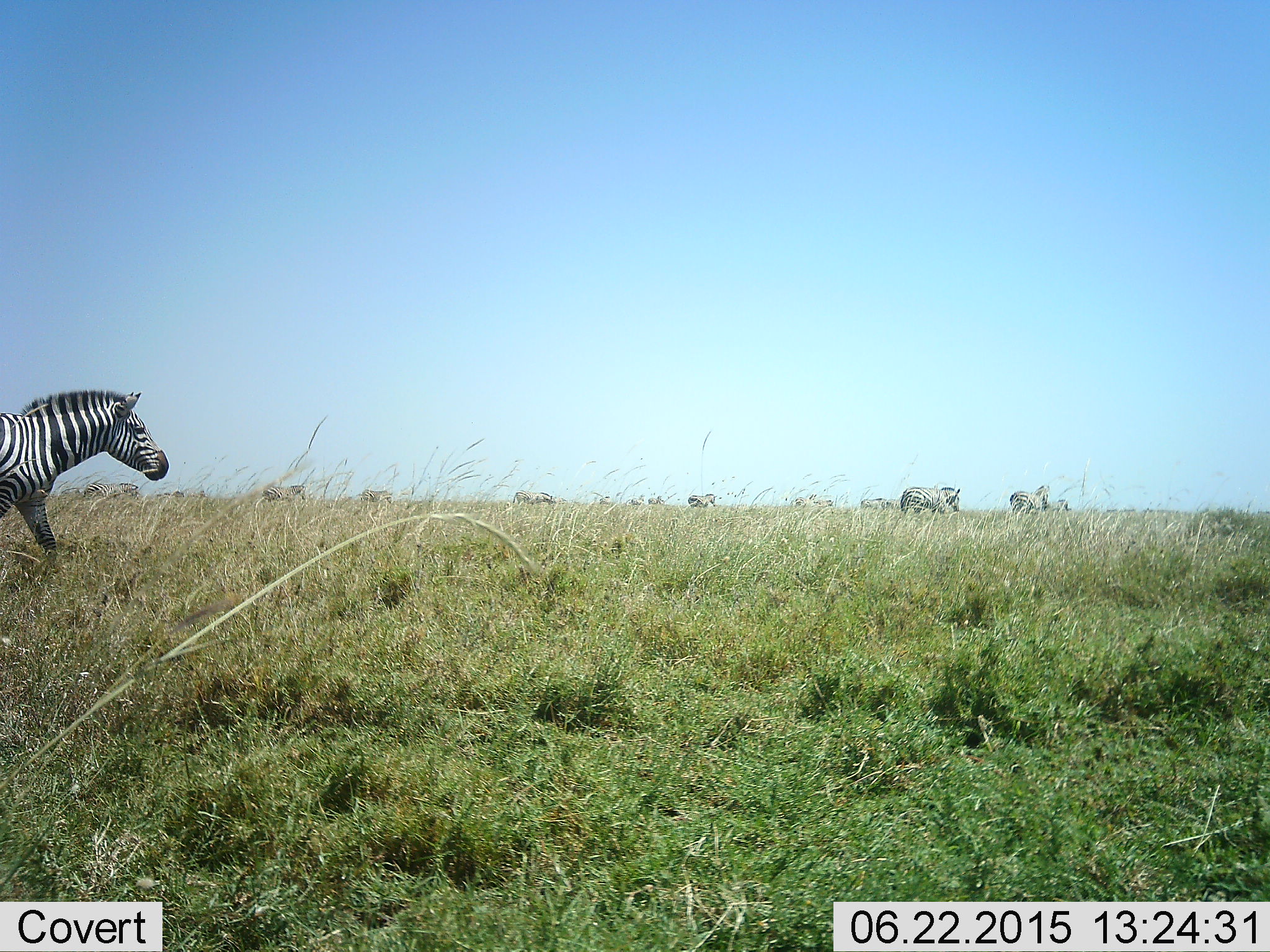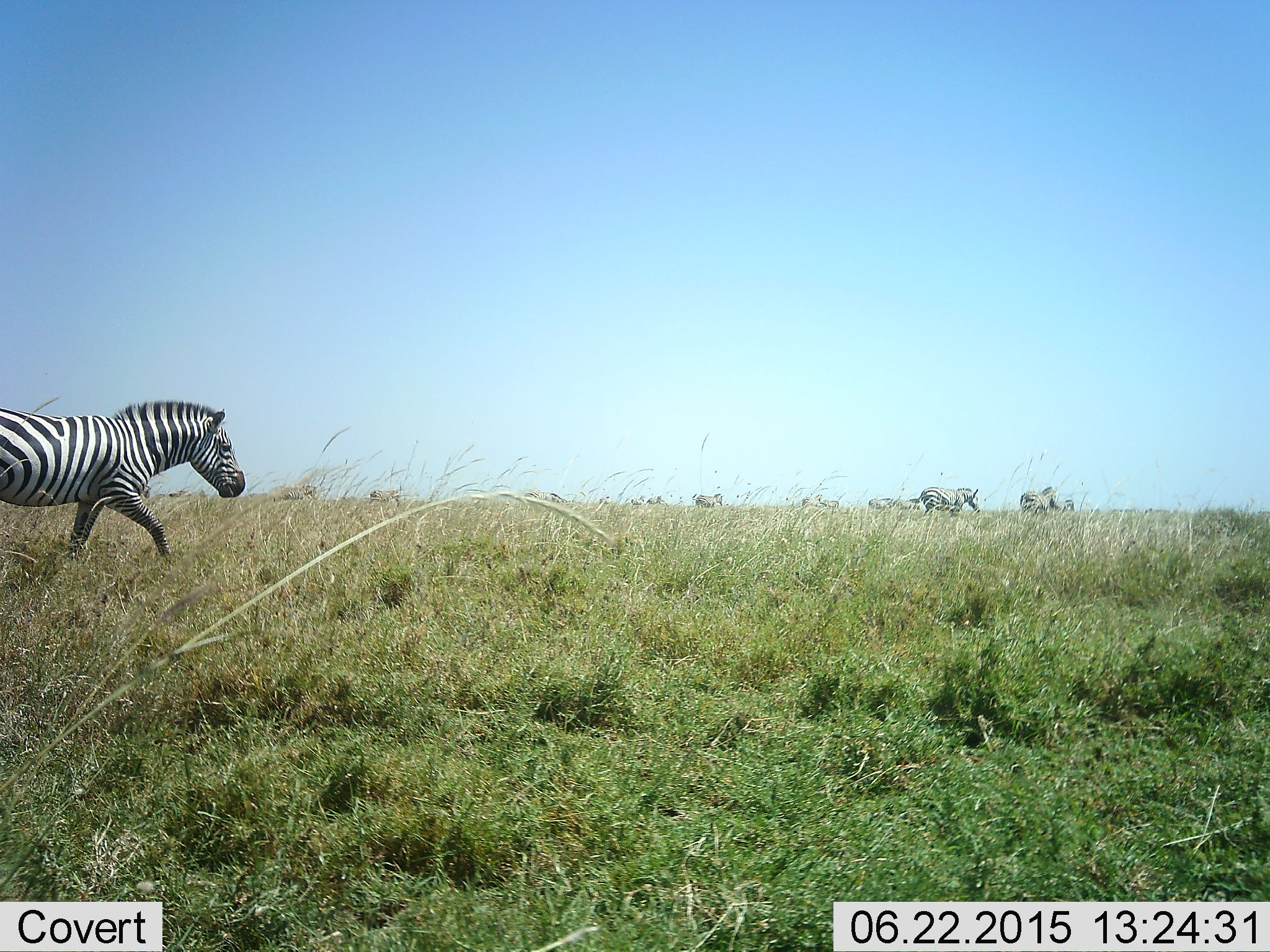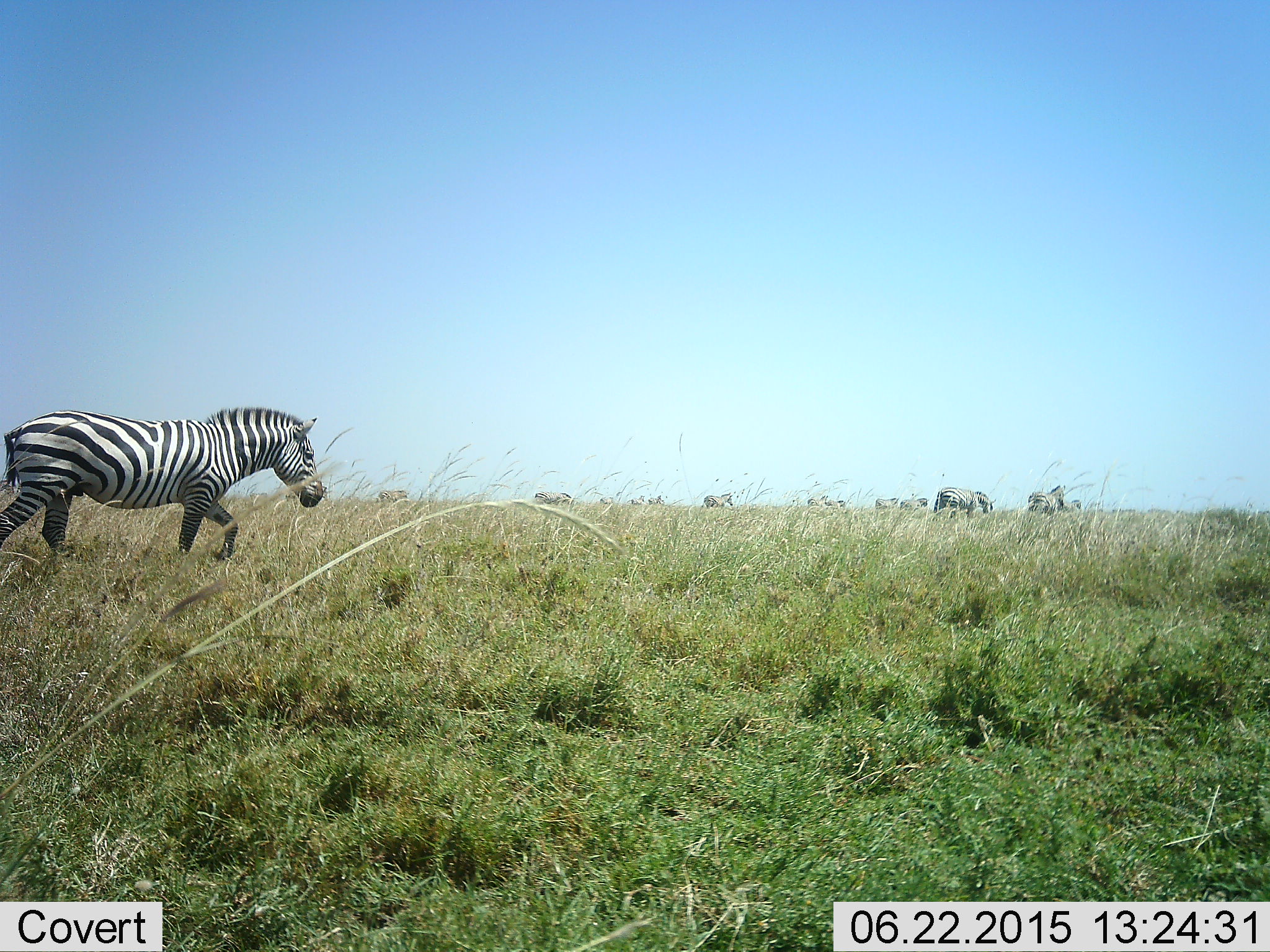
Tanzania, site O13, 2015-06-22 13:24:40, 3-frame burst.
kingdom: Animalia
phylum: Chordata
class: Mammalia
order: Perissodactyla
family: Equidae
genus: Equus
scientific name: Equus quagga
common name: plains zebra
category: zebra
Zebra (plains zebra) (Equus quagga), count 11-50. Behavior (volunteer vote fractions): standing 20%, resting 0%, moving 90%, interacting 0%. Young present (vote fraction): 0%. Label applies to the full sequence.